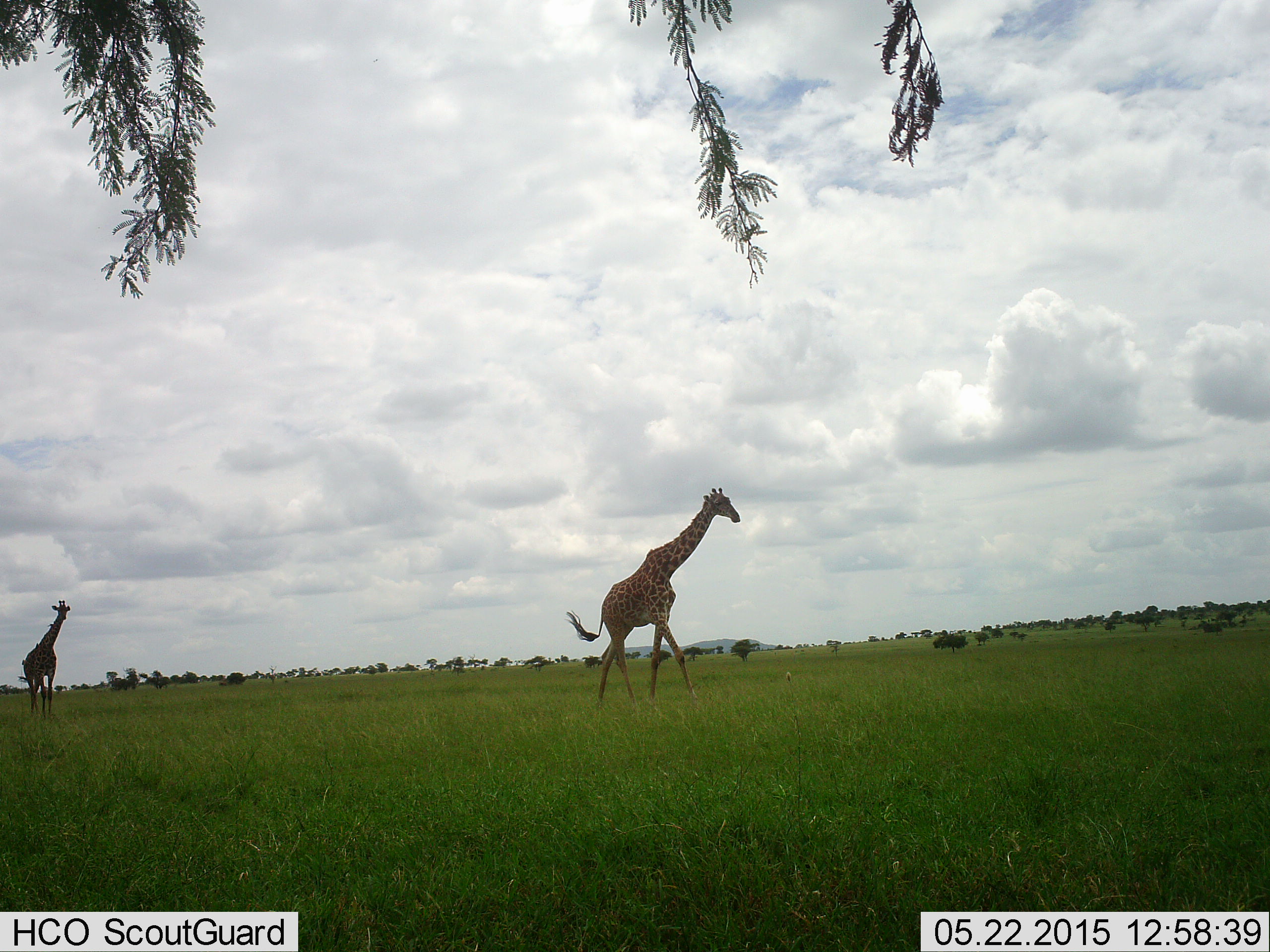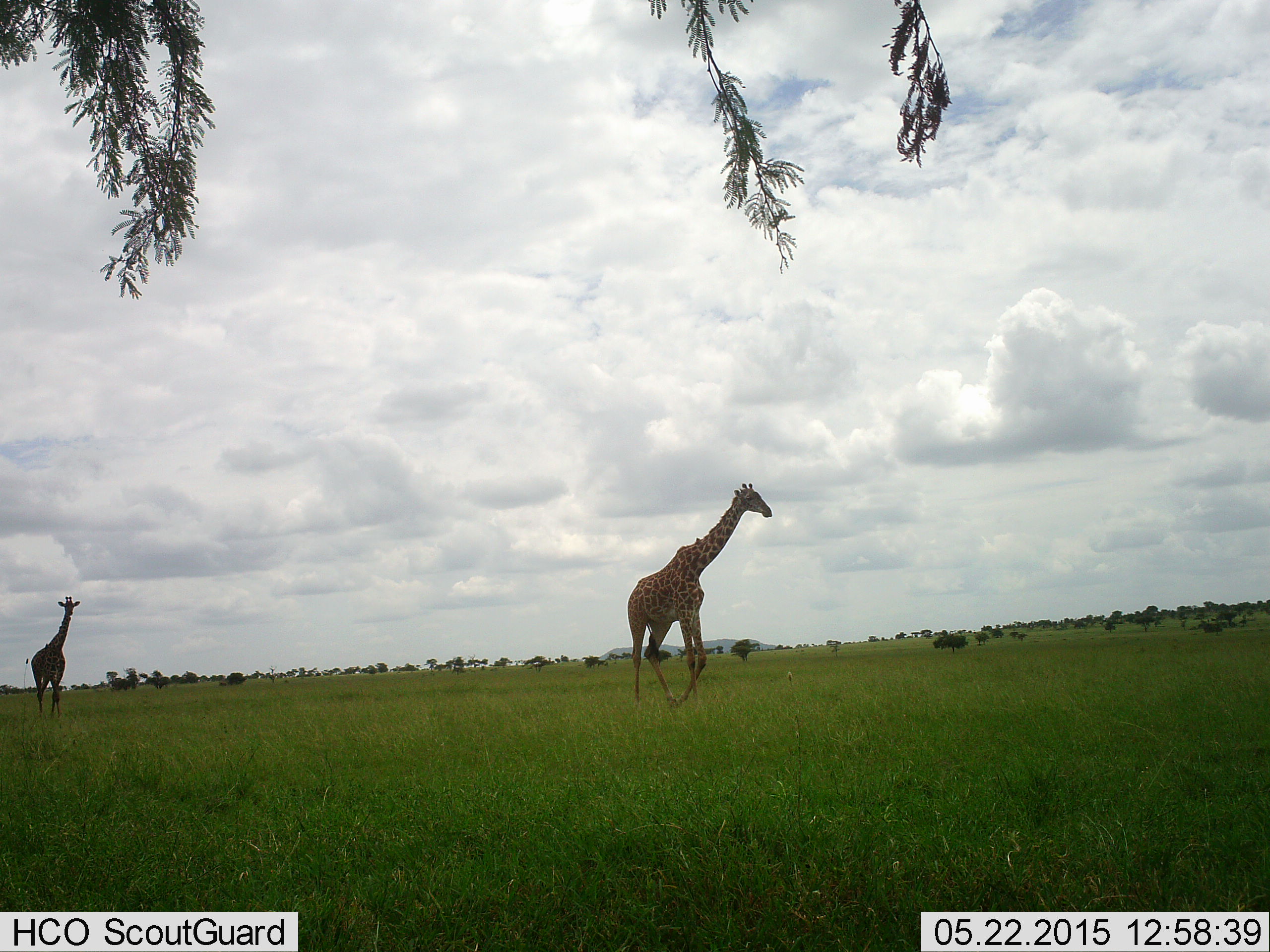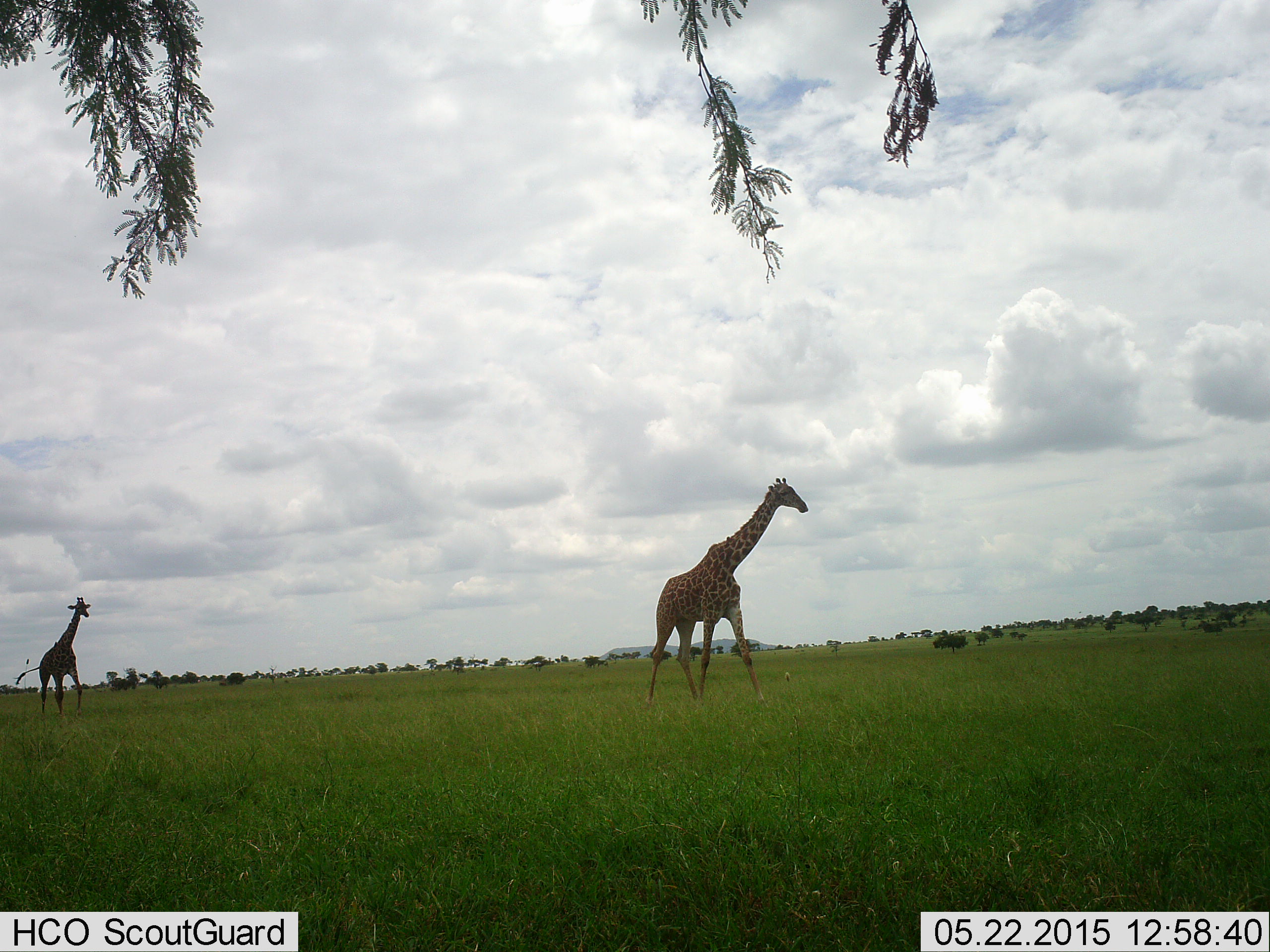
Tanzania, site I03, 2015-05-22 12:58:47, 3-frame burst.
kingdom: Animalia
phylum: Chordata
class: Mammalia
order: Artiodactyla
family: Giraffidae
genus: Giraffa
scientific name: Giraffa camelopardalis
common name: giraffe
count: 2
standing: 10%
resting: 0%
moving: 90%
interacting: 0%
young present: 10%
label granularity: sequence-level